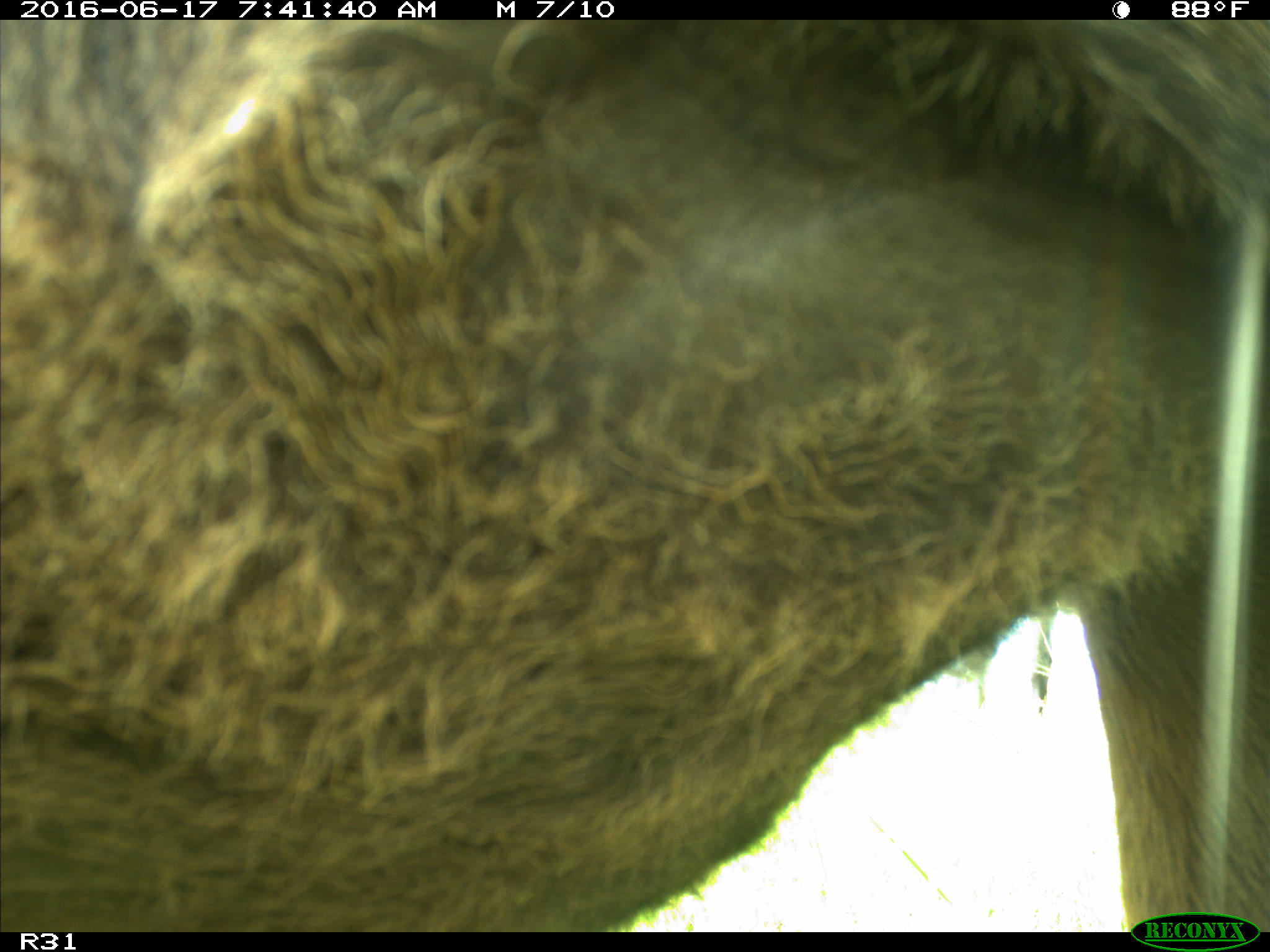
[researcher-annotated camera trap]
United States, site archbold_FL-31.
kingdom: Animalia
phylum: Chordata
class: Mammalia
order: Artiodactyla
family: Bovidae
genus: Bos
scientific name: Bos taurus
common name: domestic cow